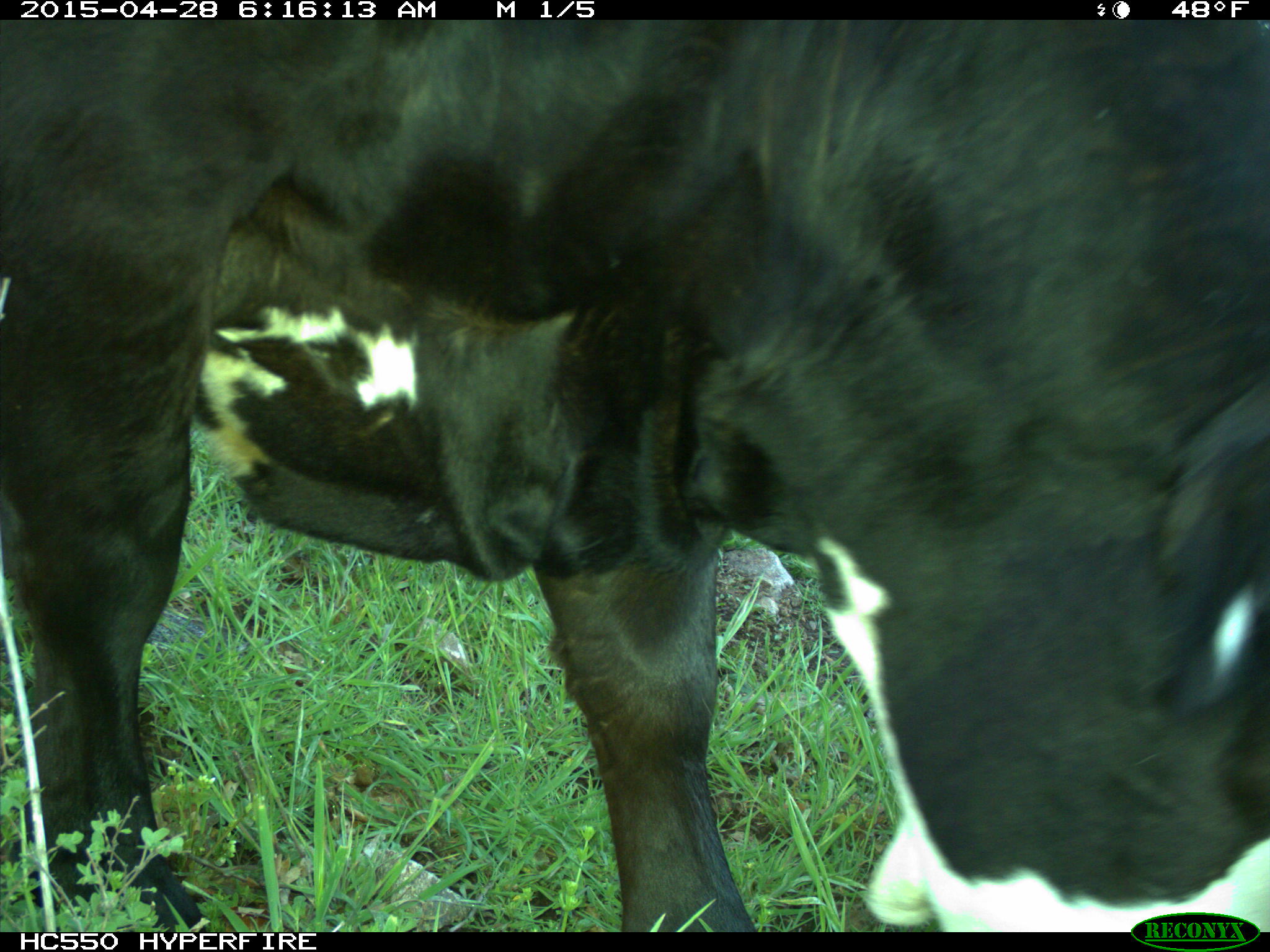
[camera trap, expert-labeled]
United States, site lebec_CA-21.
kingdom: Animalia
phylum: Chordata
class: Mammalia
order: Artiodactyla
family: Bovidae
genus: Bos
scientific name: Bos taurus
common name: domestic cow